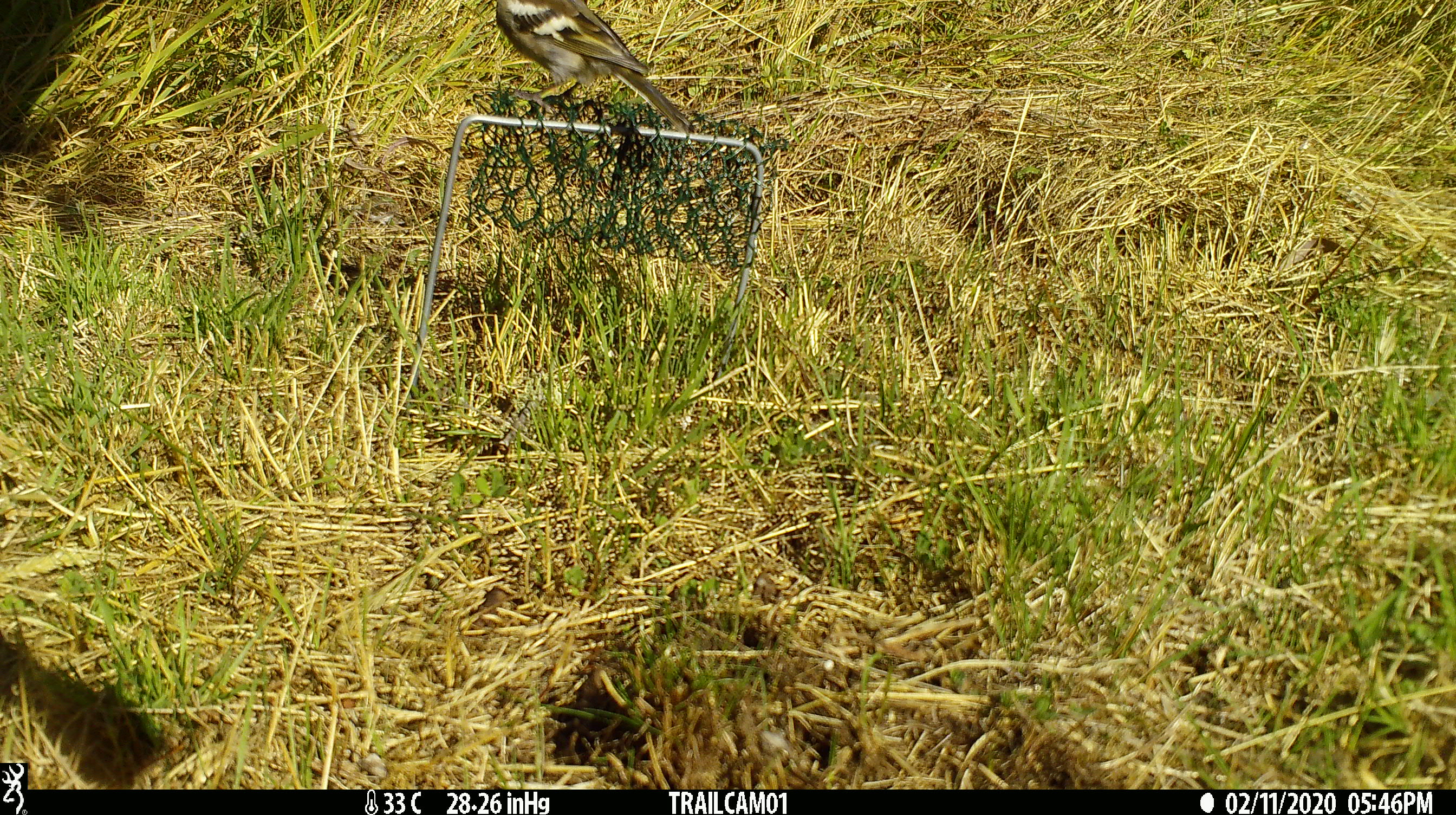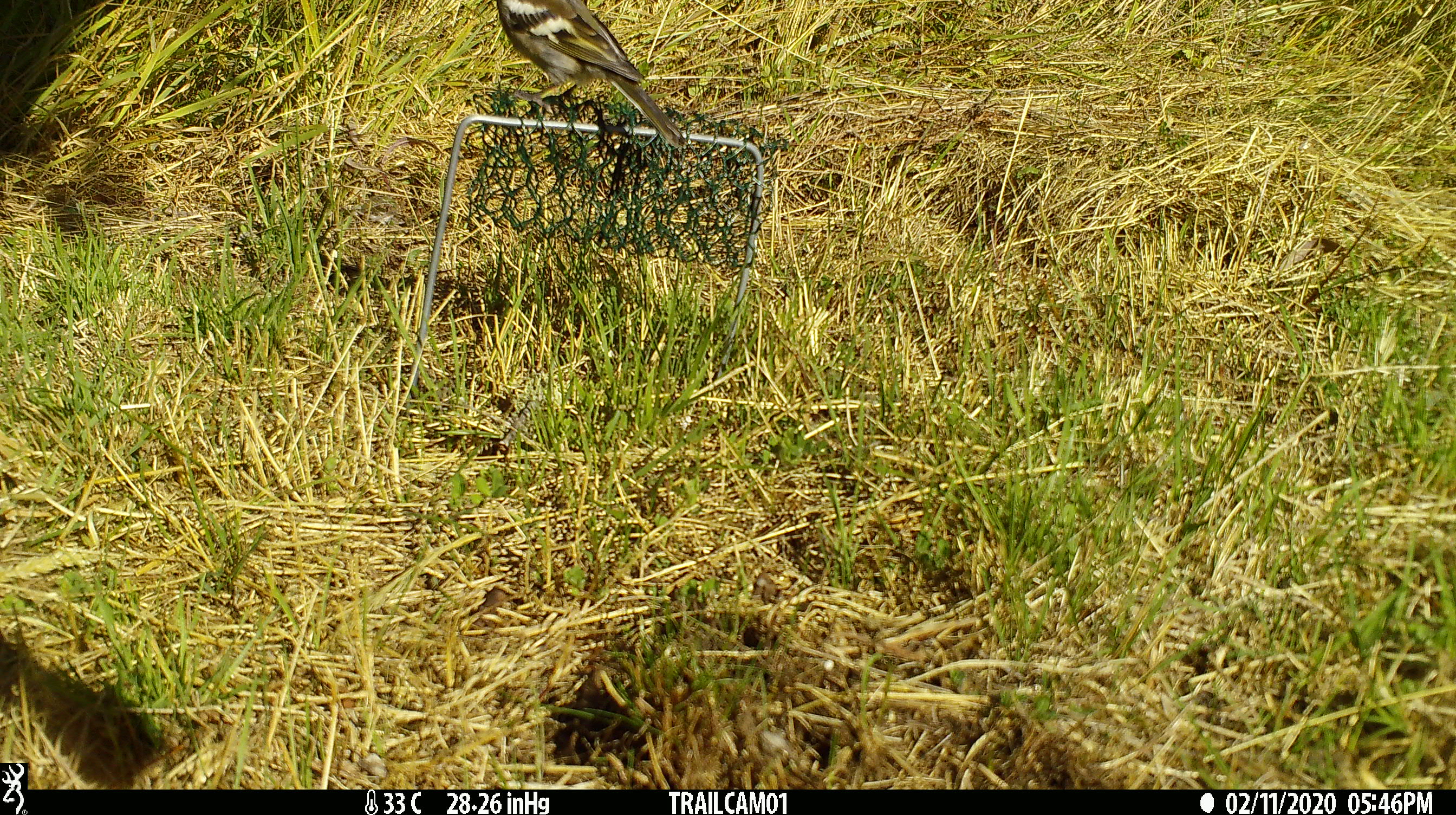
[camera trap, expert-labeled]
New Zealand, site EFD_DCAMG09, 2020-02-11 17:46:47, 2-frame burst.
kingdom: Animalia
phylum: Chordata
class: Aves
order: Passeriformes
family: Fringillidae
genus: Fringilla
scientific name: Fringilla coelebs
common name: common chaffinch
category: chaffinch